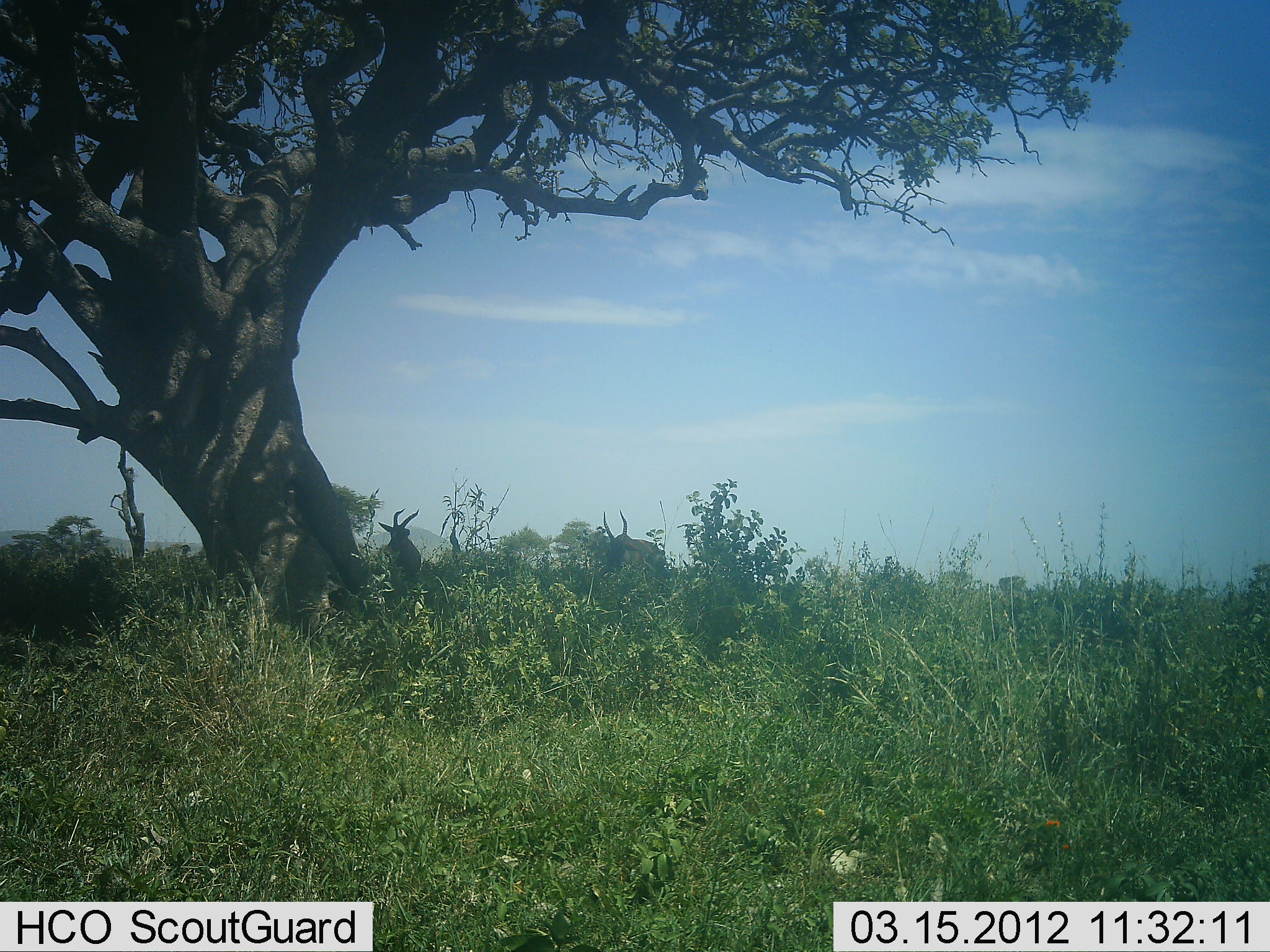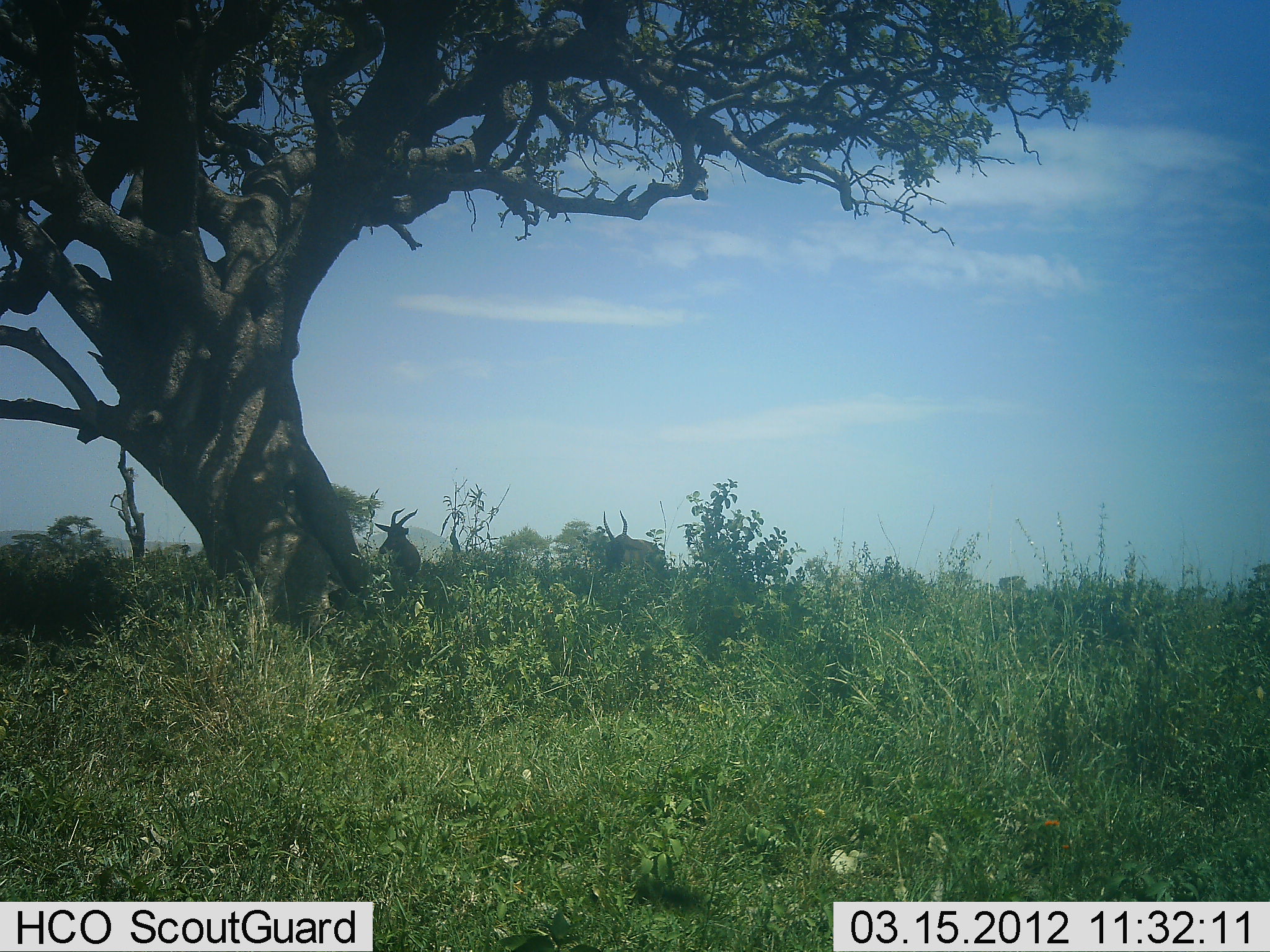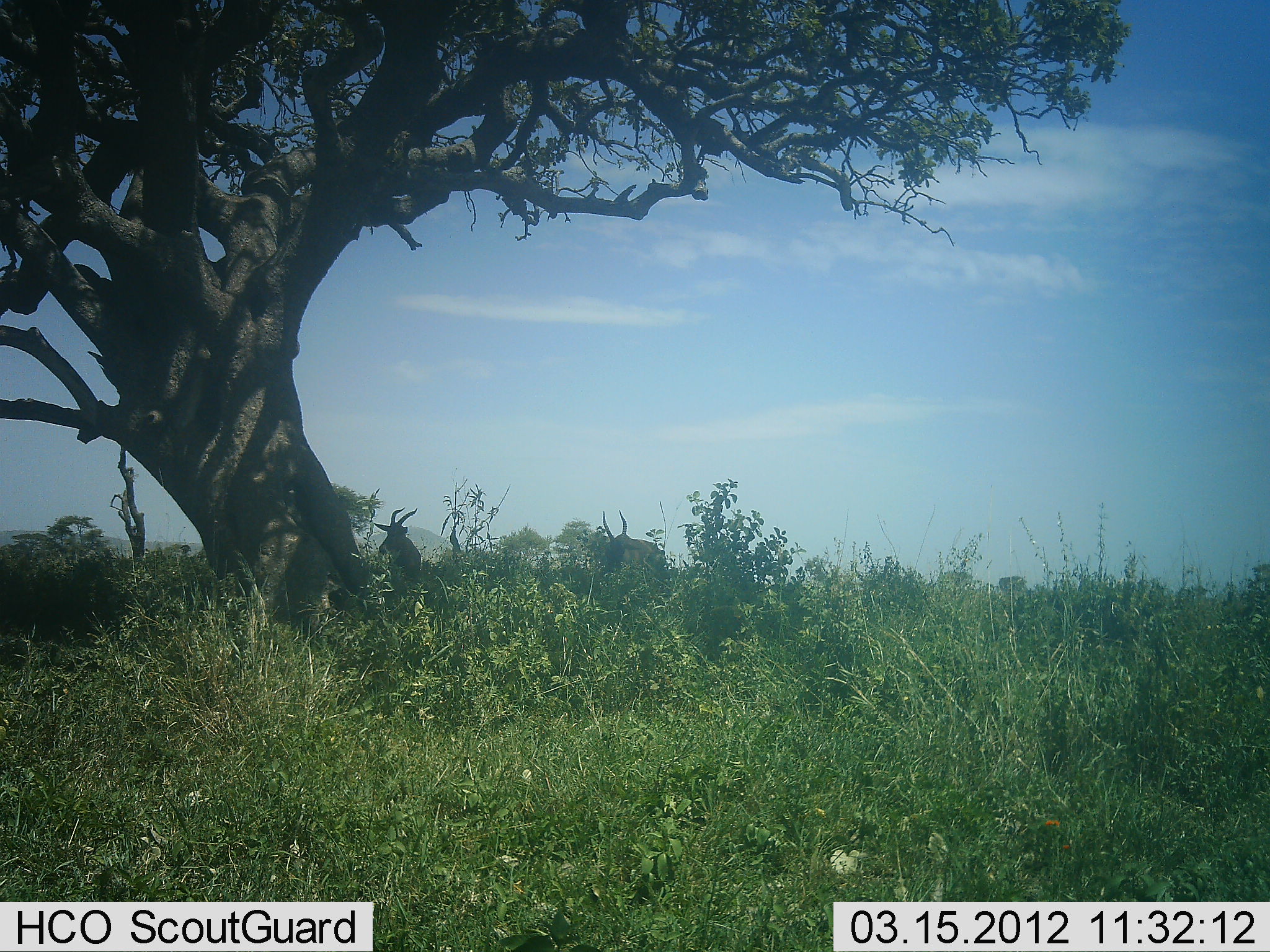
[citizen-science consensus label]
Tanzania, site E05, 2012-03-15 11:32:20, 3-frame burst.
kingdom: Animalia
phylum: Chordata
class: Mammalia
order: Artiodactyla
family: Bovidae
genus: Alcelaphus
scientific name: Alcelaphus buselaphus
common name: hartebeest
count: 2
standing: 100%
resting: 0%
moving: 0%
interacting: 0%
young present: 0%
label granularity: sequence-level